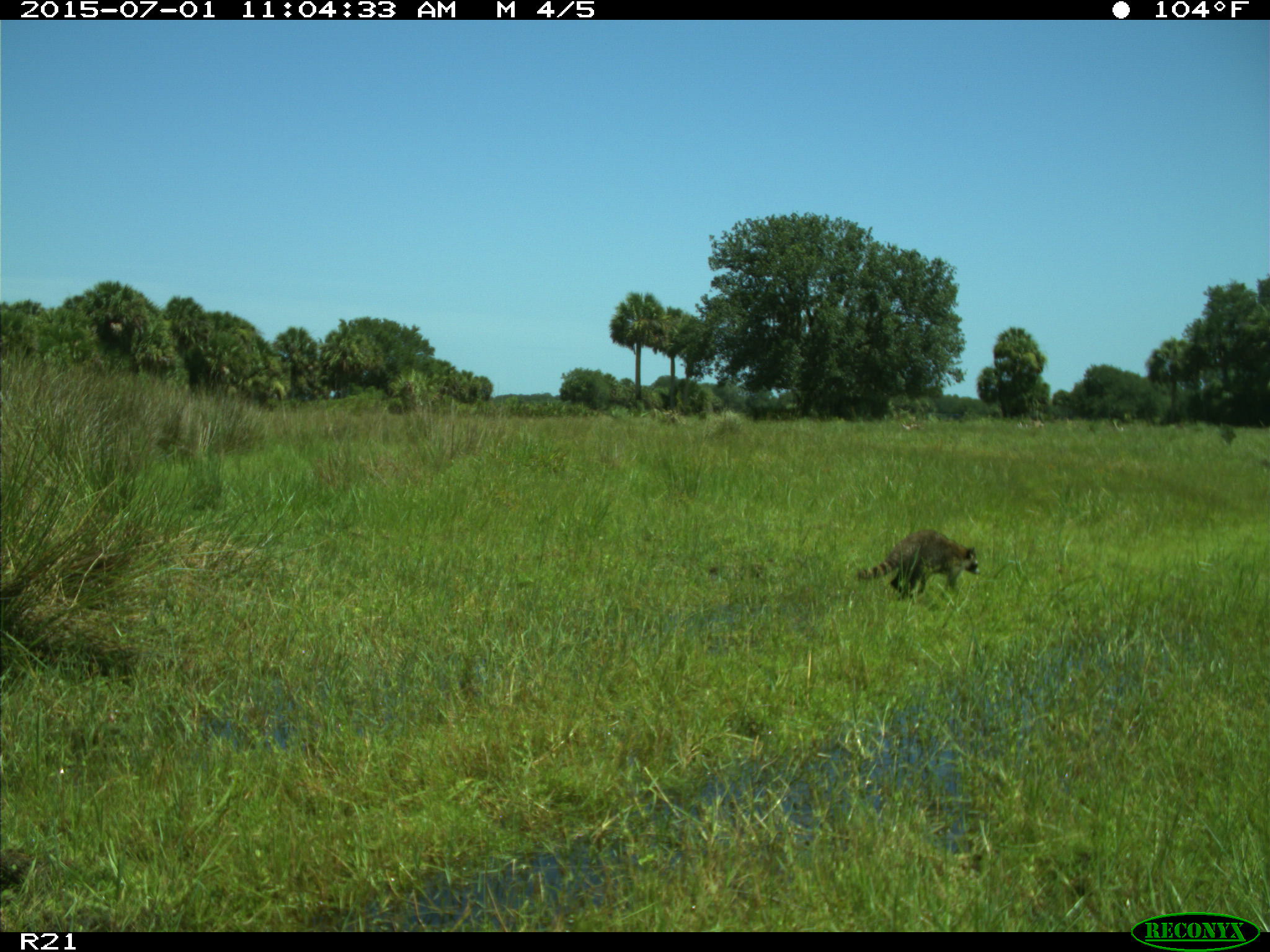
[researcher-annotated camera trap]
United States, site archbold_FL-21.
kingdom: Animalia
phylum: Chordata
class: Mammalia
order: Carnivora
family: Procyonidae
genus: Procyon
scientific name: Procyon lotor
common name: common raccoon